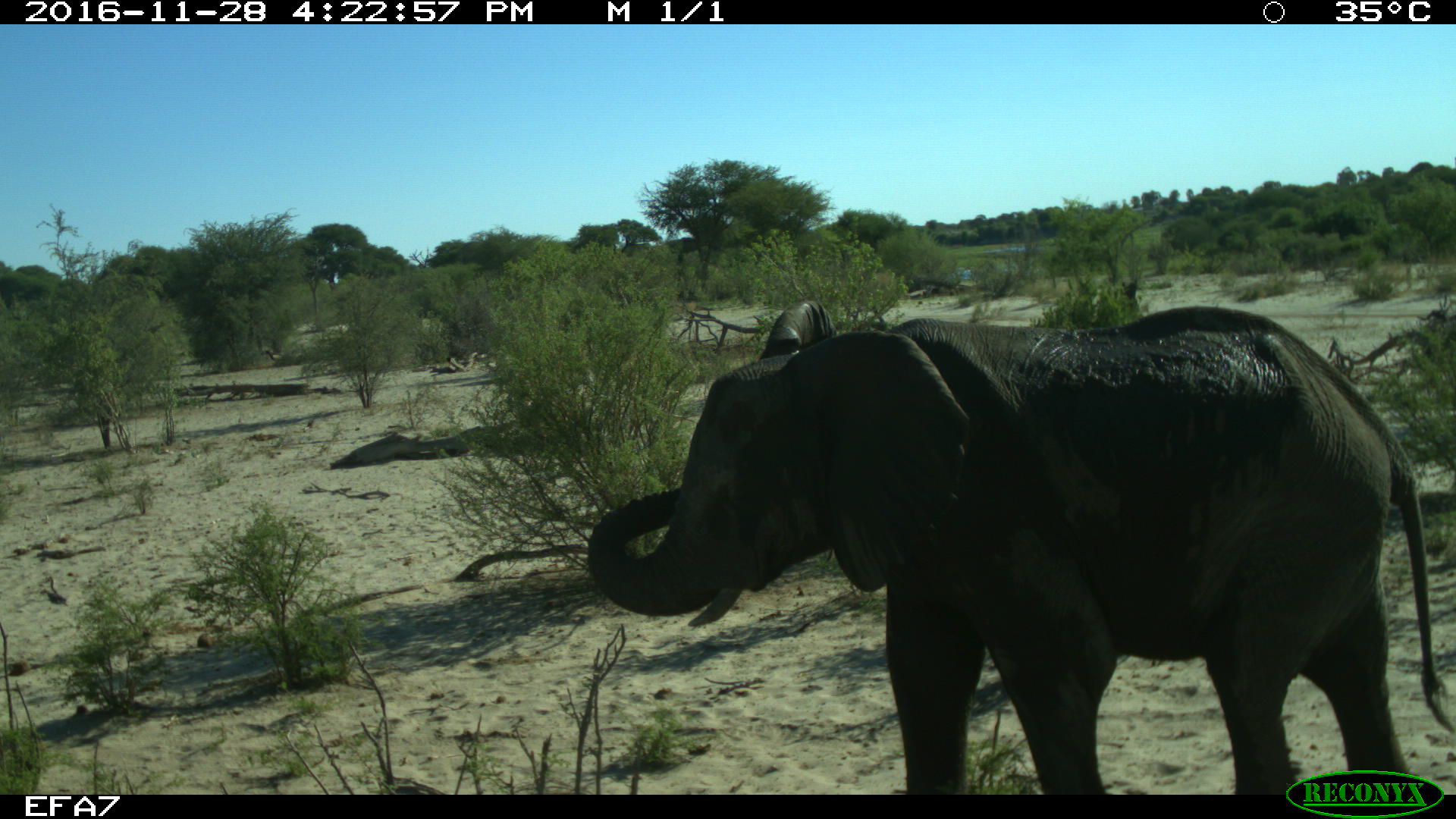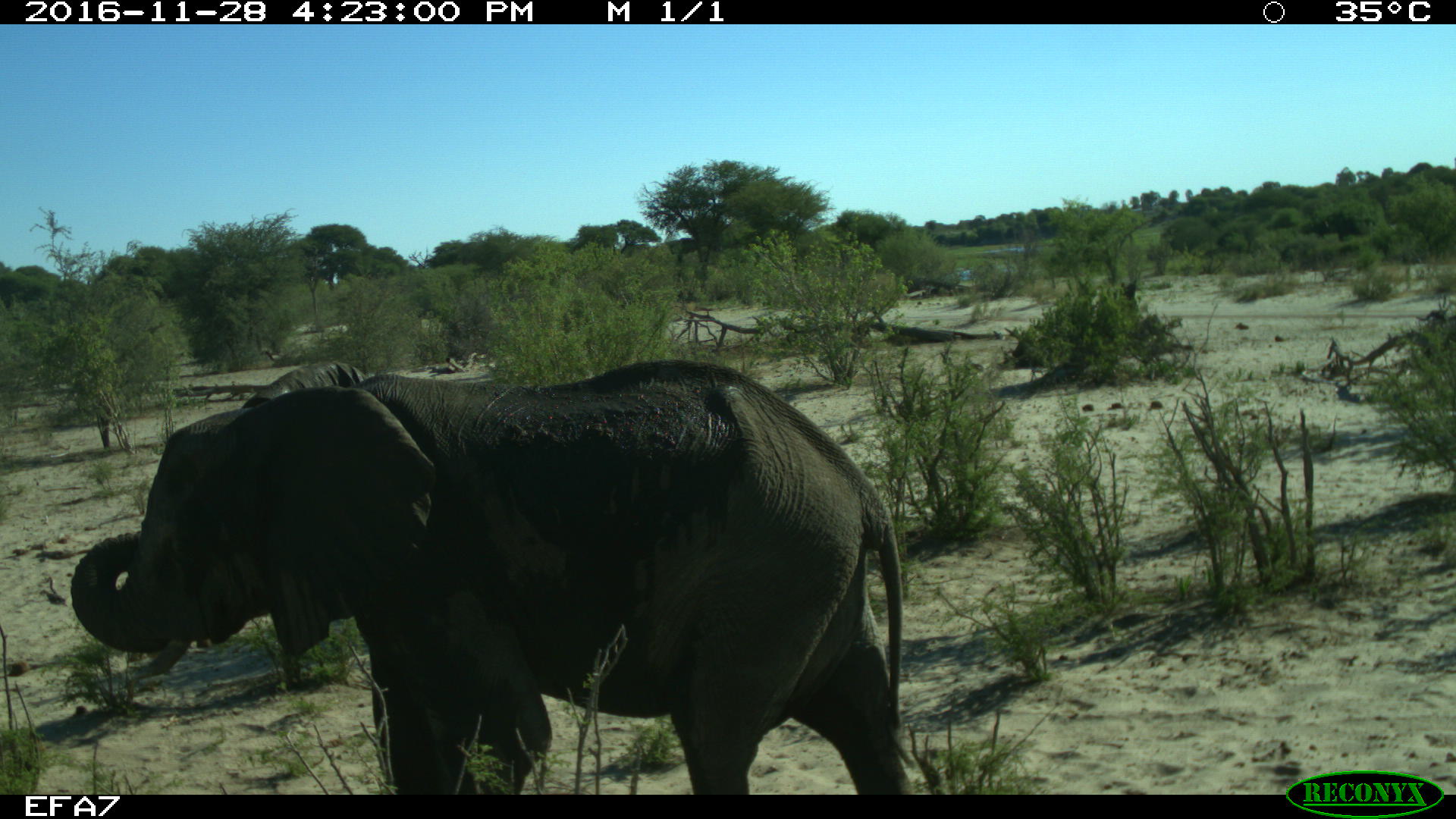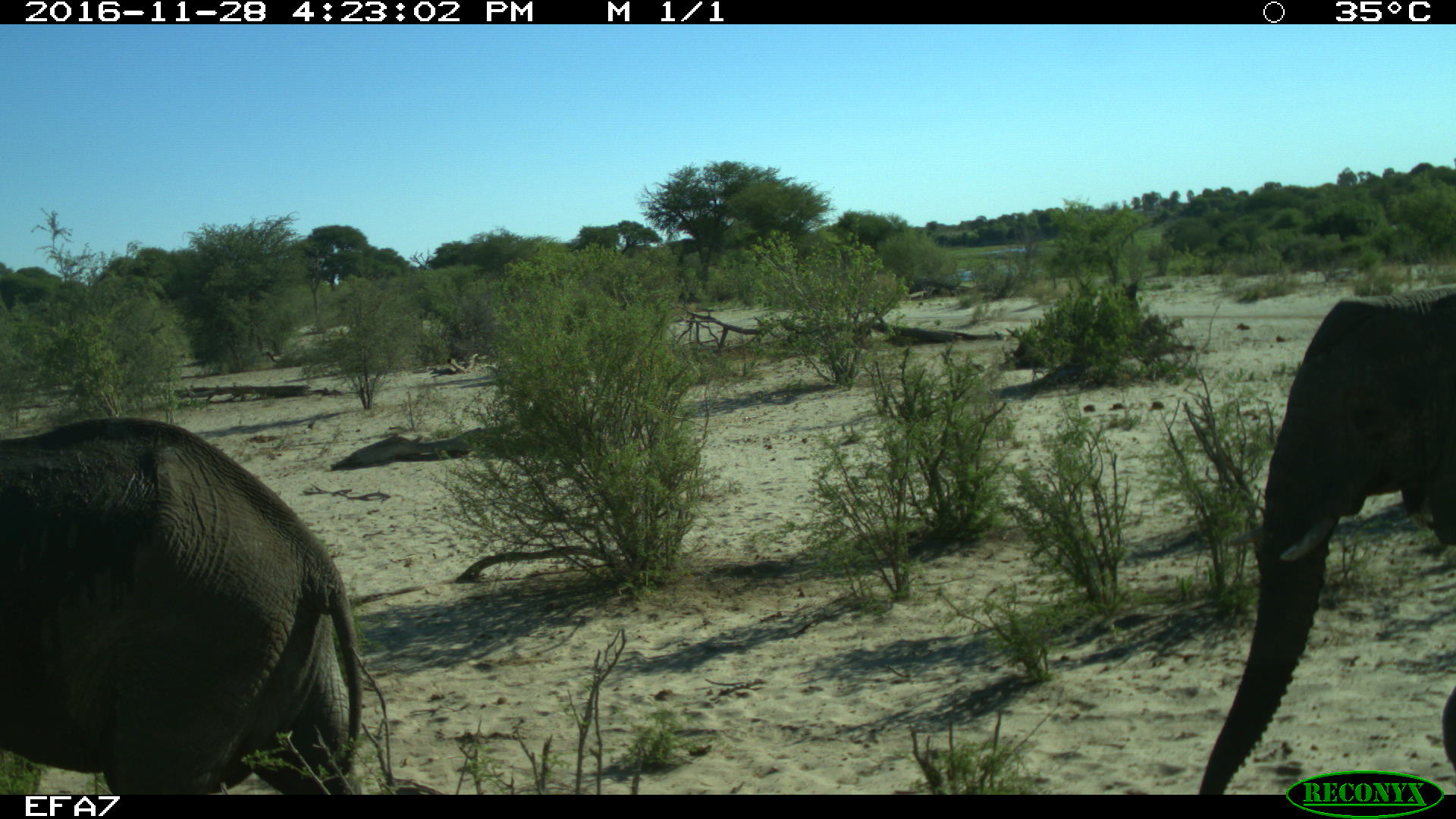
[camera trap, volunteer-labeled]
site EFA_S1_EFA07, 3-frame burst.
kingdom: Animalia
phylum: Chordata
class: Mammalia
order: Proboscidea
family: Elephantidae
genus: Loxodonta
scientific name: Loxodonta africana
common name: african bush elephant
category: elephant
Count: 2.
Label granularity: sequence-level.